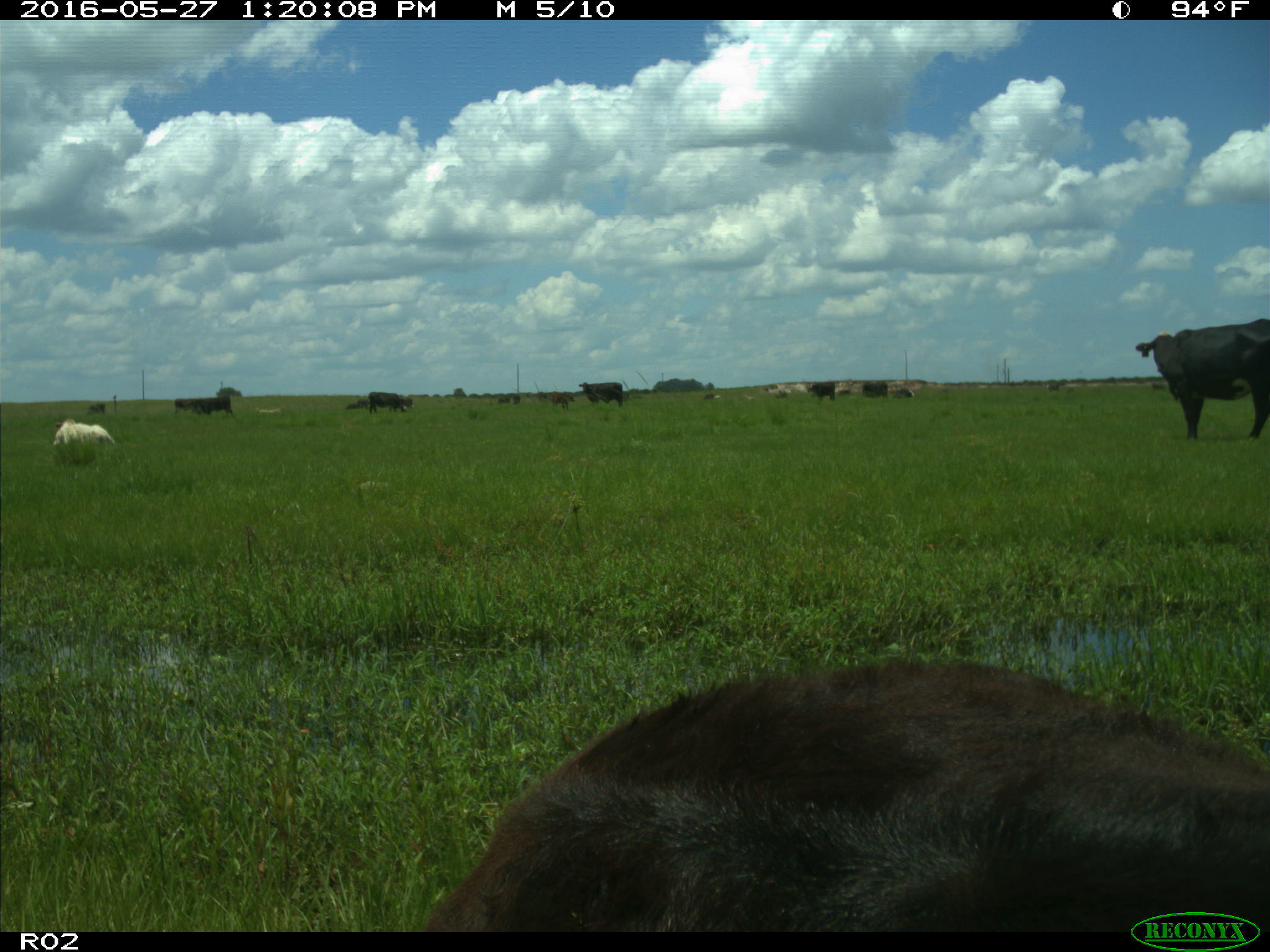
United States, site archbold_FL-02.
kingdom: Animalia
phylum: Chordata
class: Mammalia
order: Artiodactyla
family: Bovidae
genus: Bos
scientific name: Bos taurus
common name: domestic cow